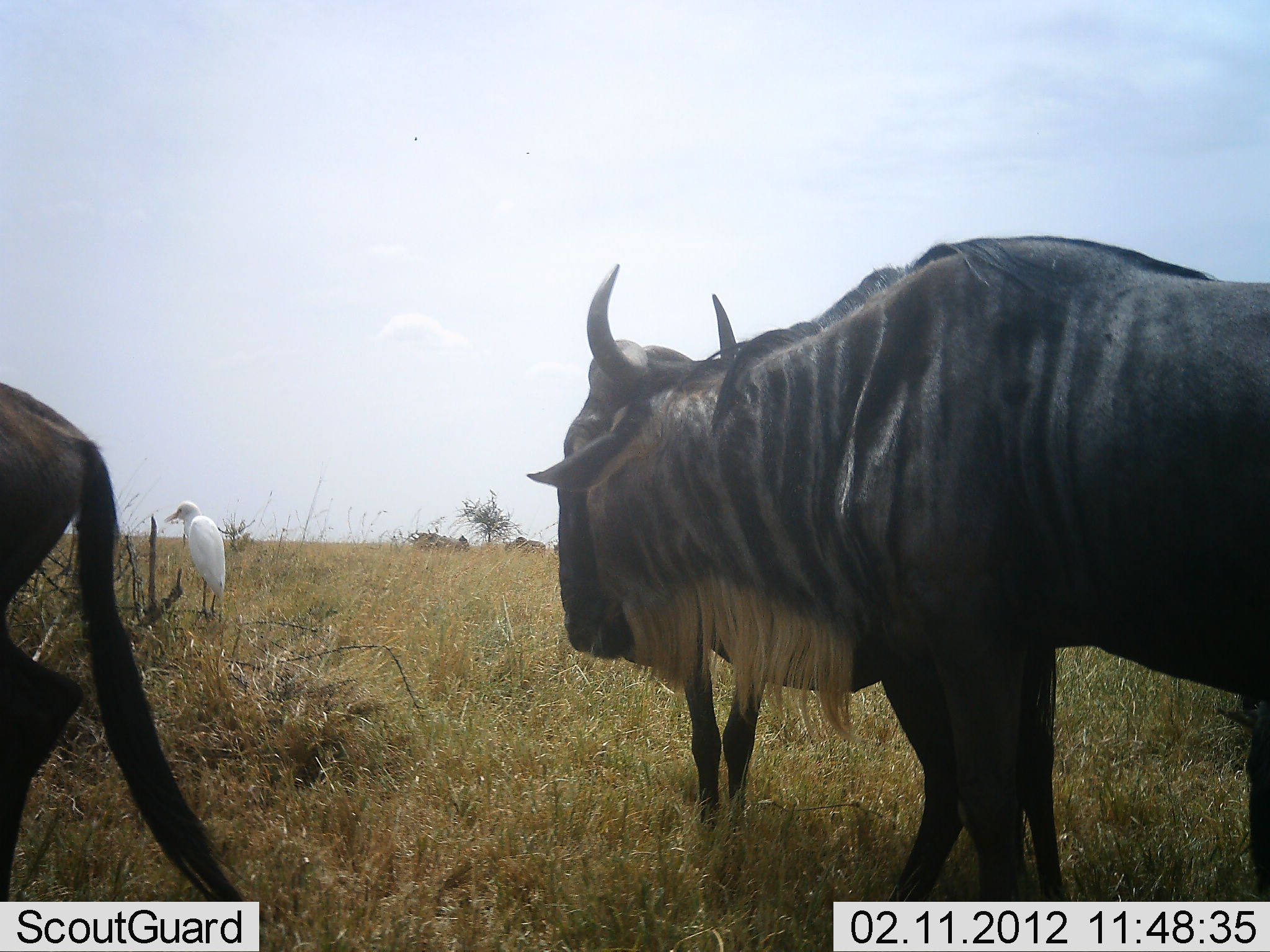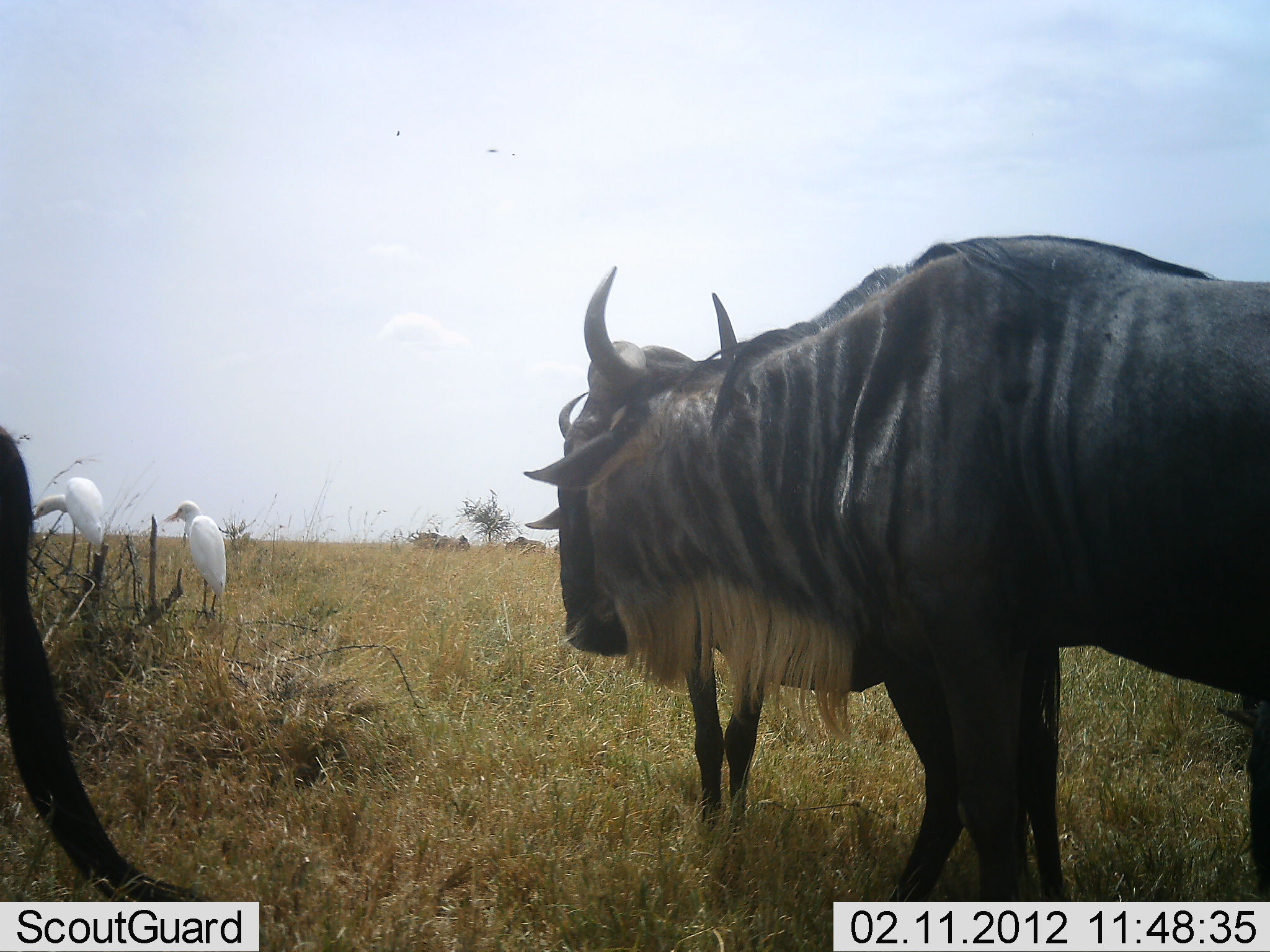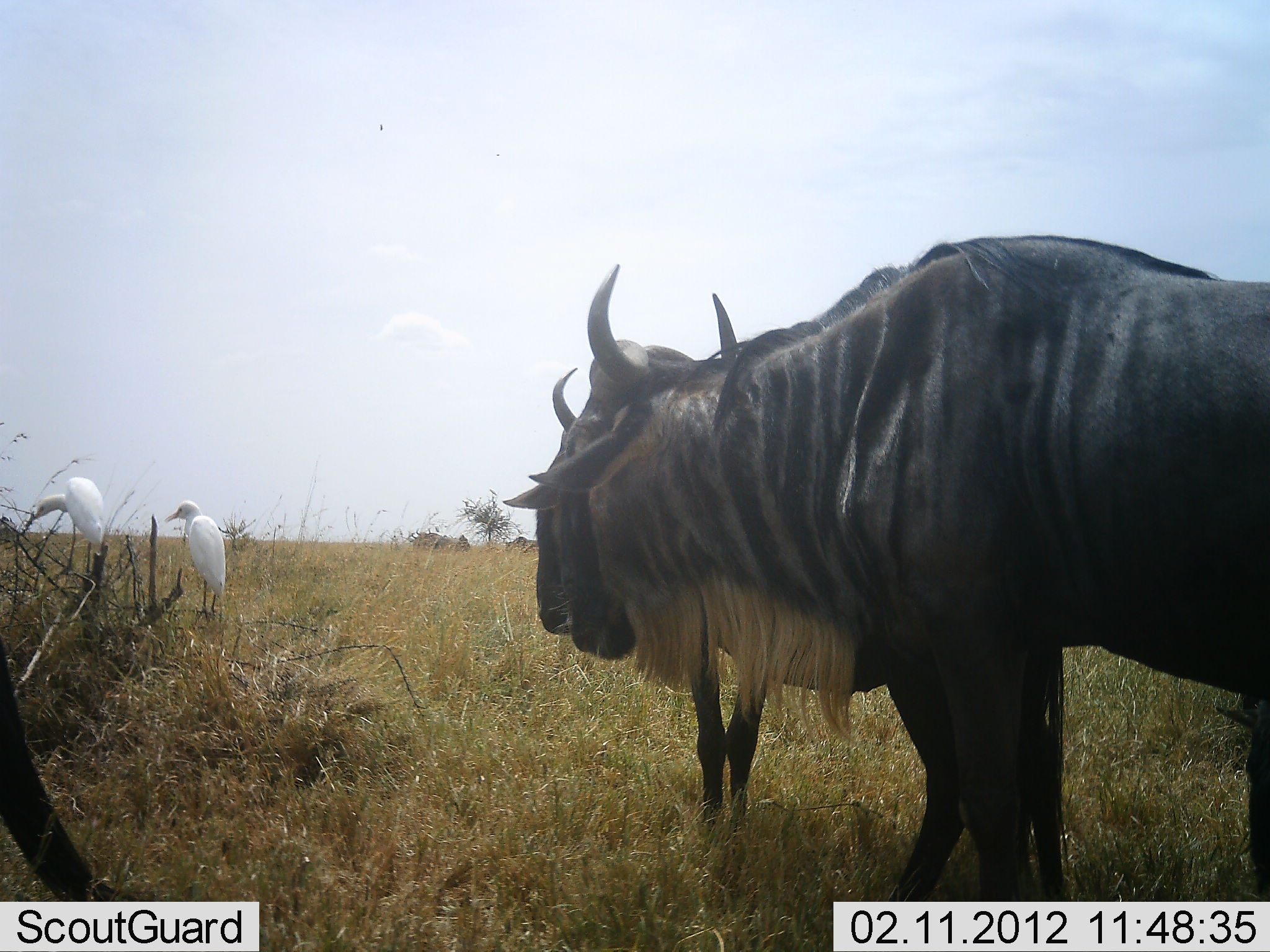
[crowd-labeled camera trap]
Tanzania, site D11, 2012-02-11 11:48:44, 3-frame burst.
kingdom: Animalia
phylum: Chordata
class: Aves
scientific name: Aves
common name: bird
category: otherbird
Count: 2.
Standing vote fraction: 88%.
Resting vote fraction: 12%.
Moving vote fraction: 6%.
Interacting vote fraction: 0%.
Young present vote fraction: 0%.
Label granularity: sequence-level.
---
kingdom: Animalia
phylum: Chordata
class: Mammalia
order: Artiodactyla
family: Bovidae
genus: Connochaetes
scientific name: Connochaetes taurinus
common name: blue wildebeest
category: wildebeest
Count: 3.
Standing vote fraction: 100%.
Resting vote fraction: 5%.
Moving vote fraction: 10%.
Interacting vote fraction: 0%.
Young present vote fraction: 0%.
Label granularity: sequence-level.